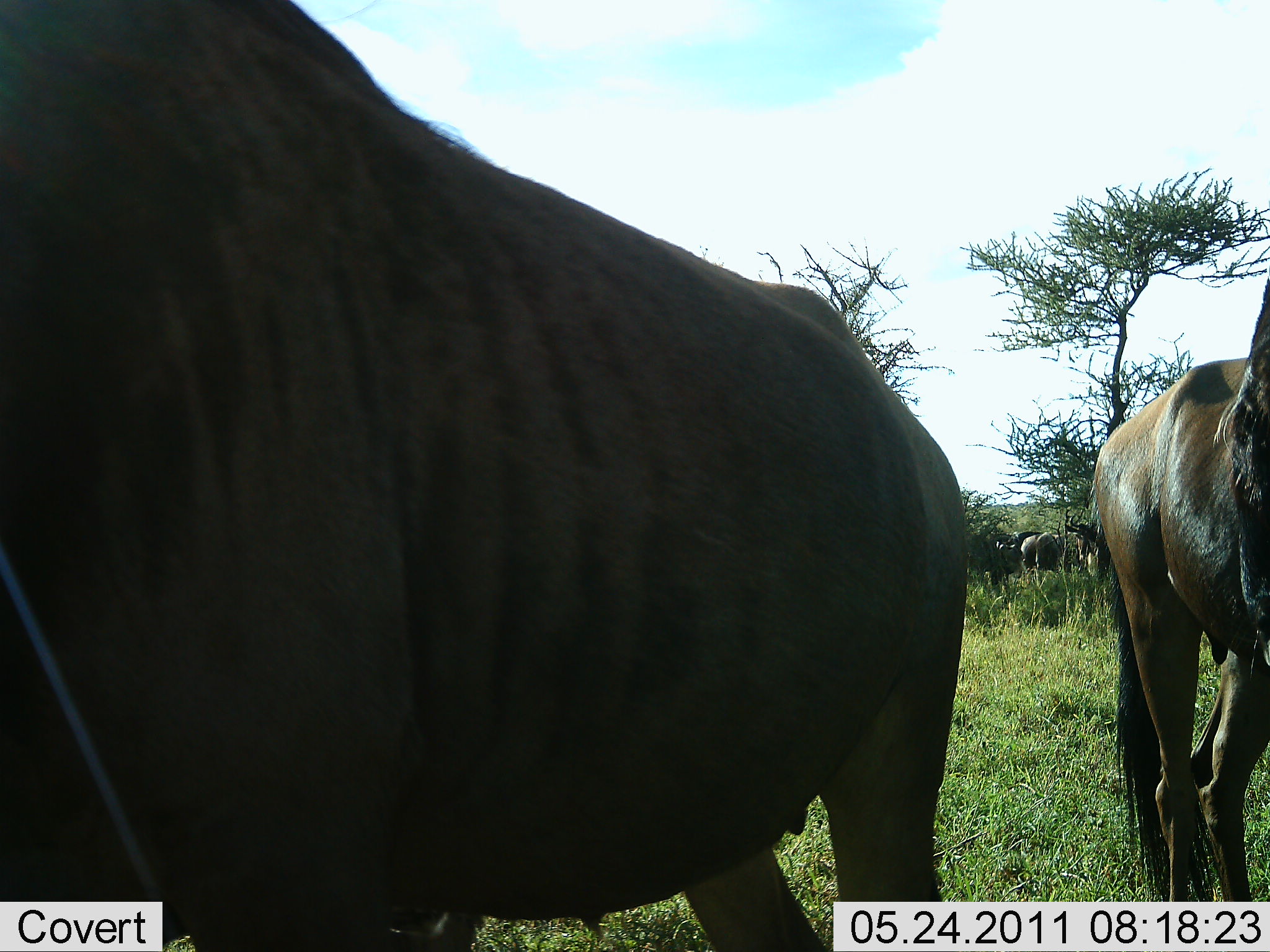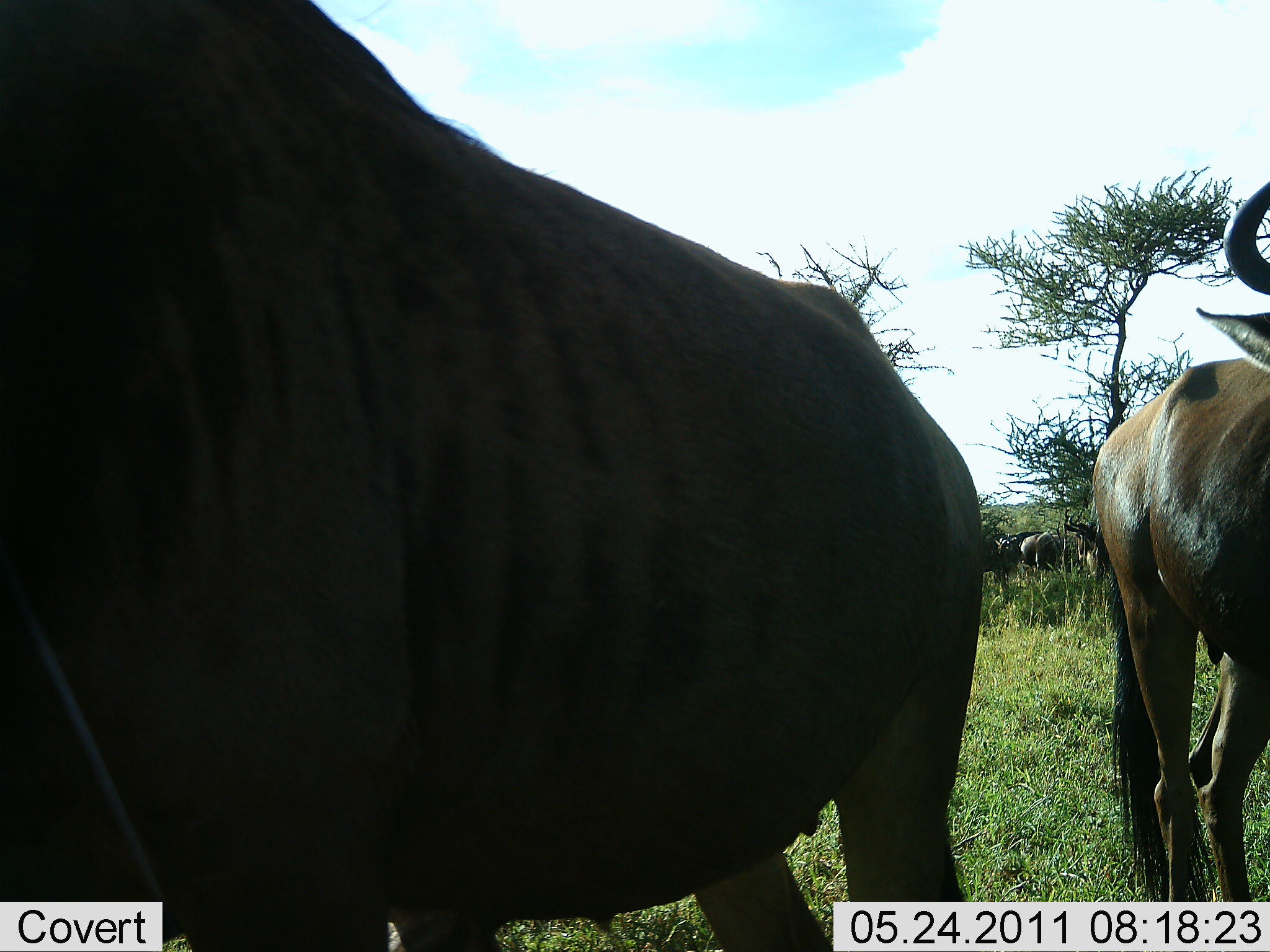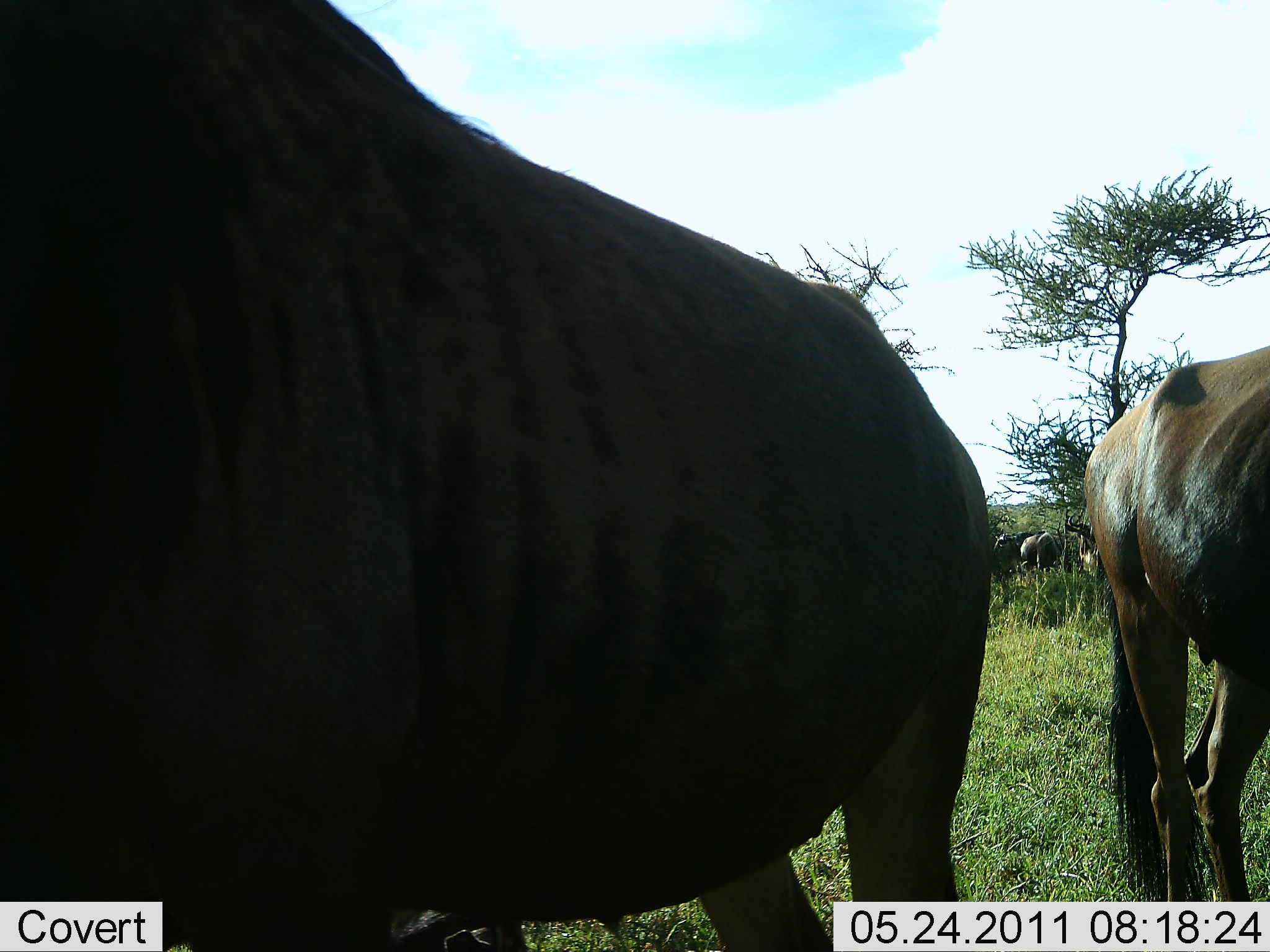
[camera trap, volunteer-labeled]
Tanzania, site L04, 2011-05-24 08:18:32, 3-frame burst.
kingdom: Animalia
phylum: Chordata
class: Mammalia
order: Artiodactyla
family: Bovidae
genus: Connochaetes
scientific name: Connochaetes taurinus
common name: blue wildebeest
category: wildebeest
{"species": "wildebeest (blue wildebeest) (Connochaetes taurinus)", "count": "5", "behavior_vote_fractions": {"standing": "100%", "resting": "0%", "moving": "0%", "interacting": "0%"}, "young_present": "0%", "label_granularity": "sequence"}